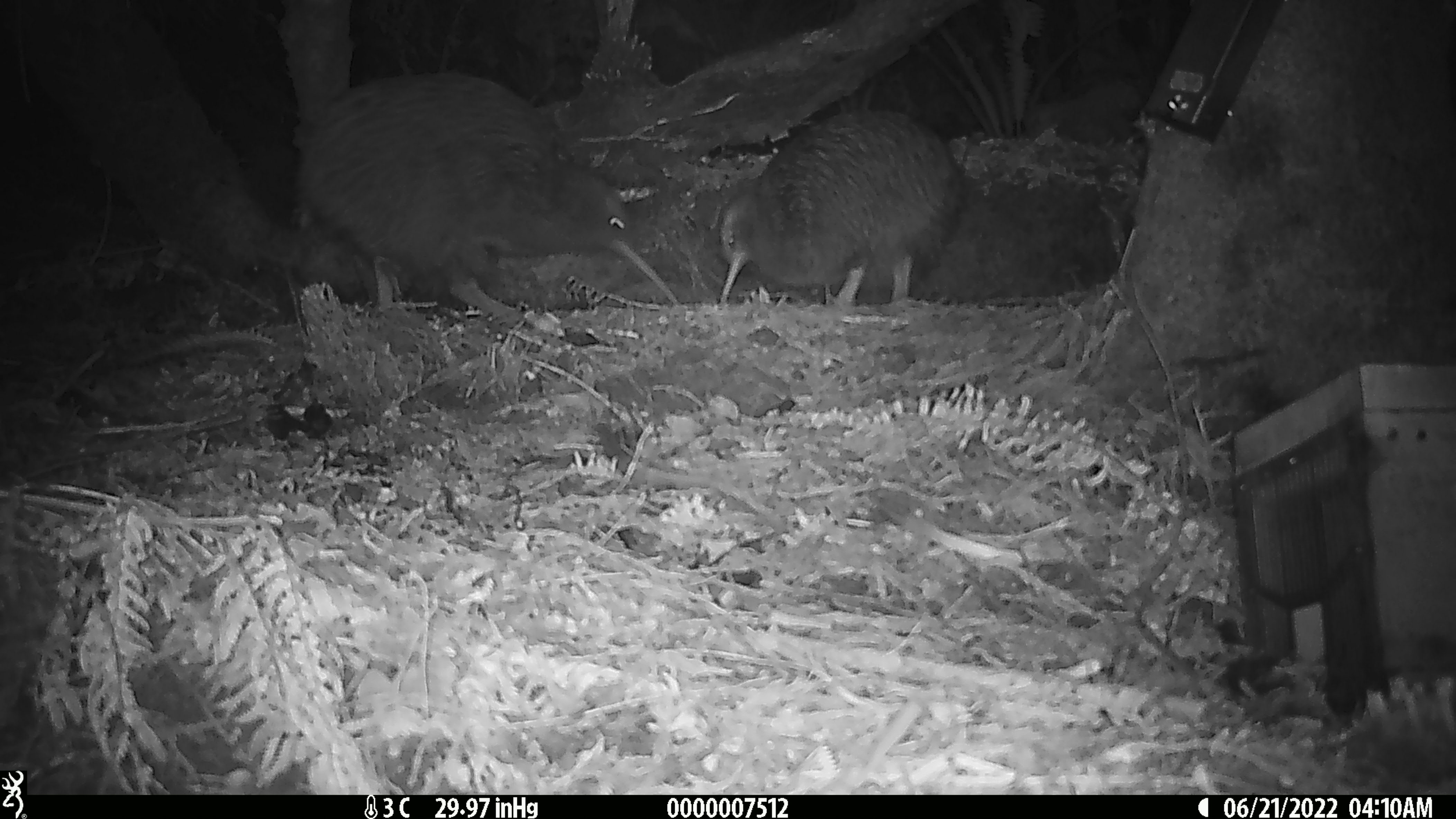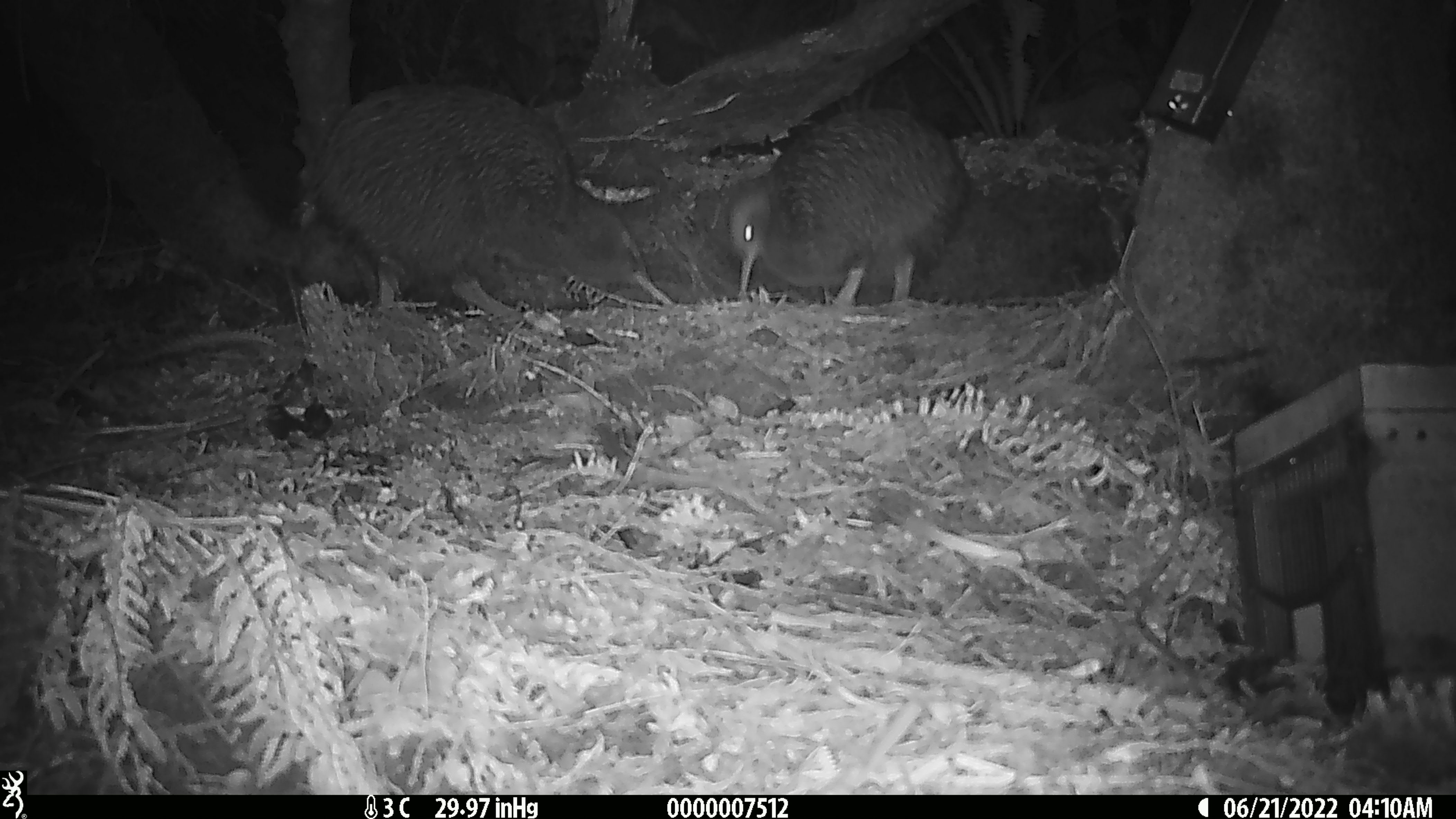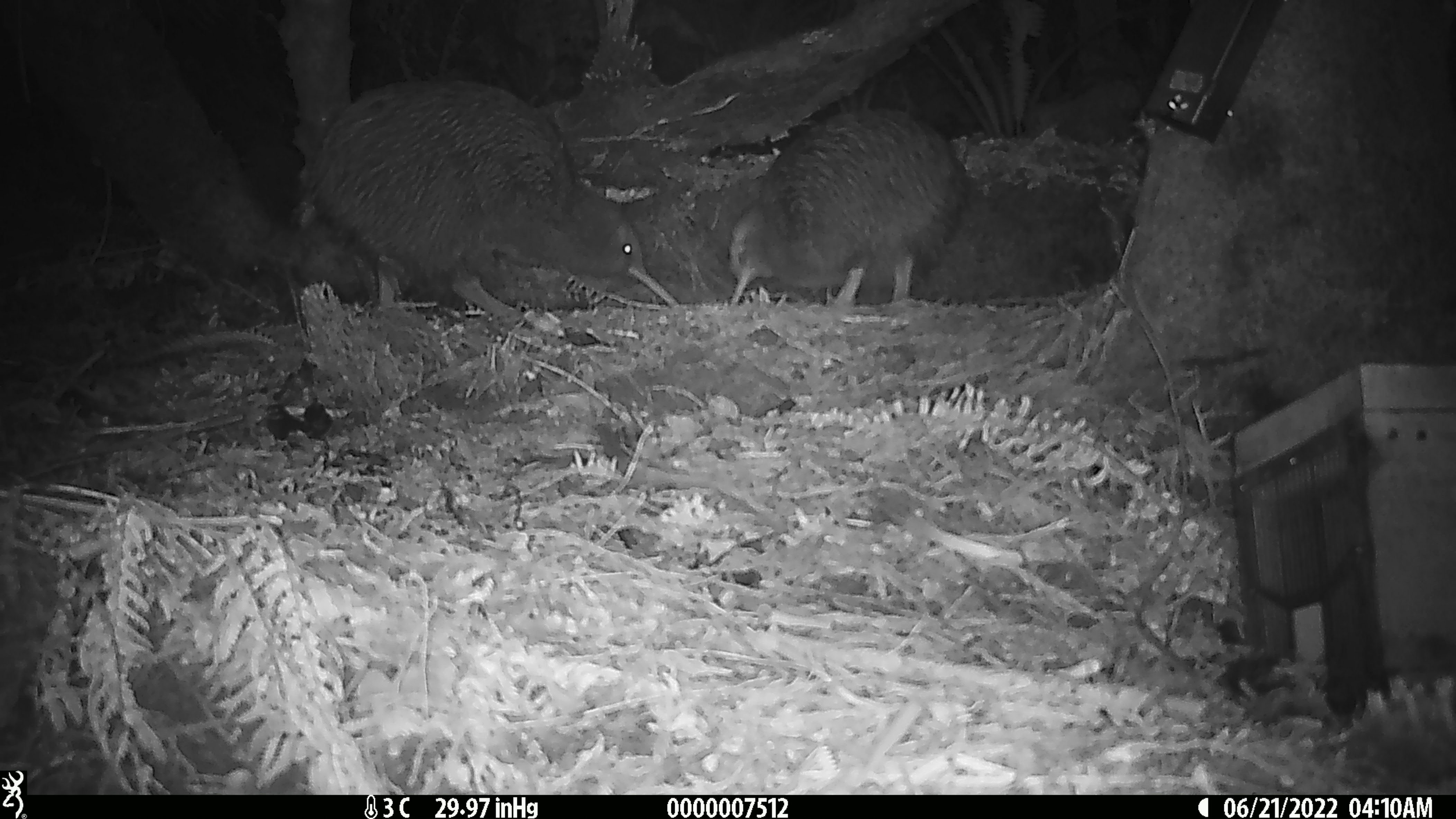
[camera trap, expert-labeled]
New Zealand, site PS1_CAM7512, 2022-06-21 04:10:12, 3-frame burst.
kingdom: Animalia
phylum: Chordata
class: Aves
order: Apterygiformes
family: Apterygidae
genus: Apteryx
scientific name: Apteryx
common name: kiwi